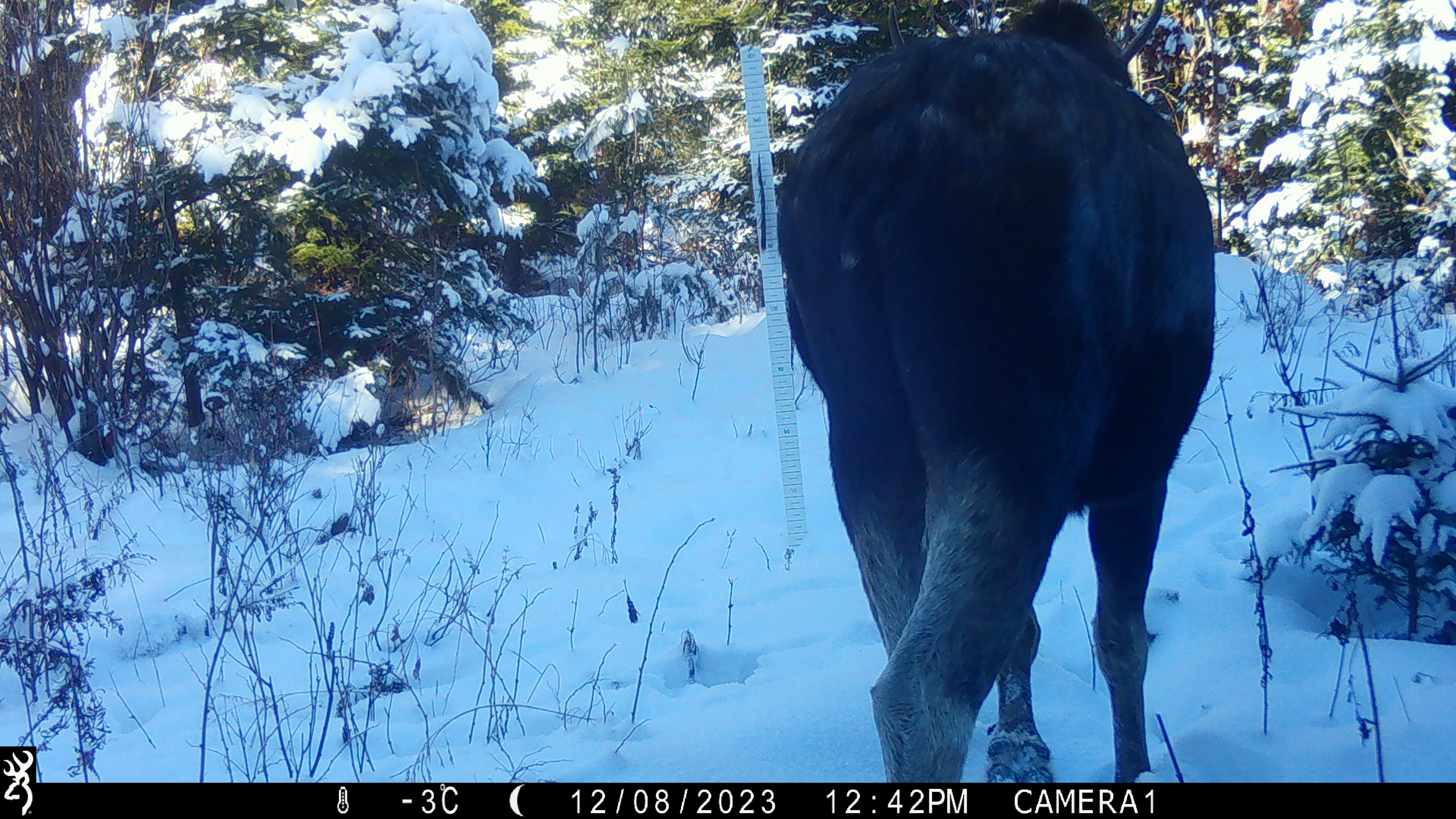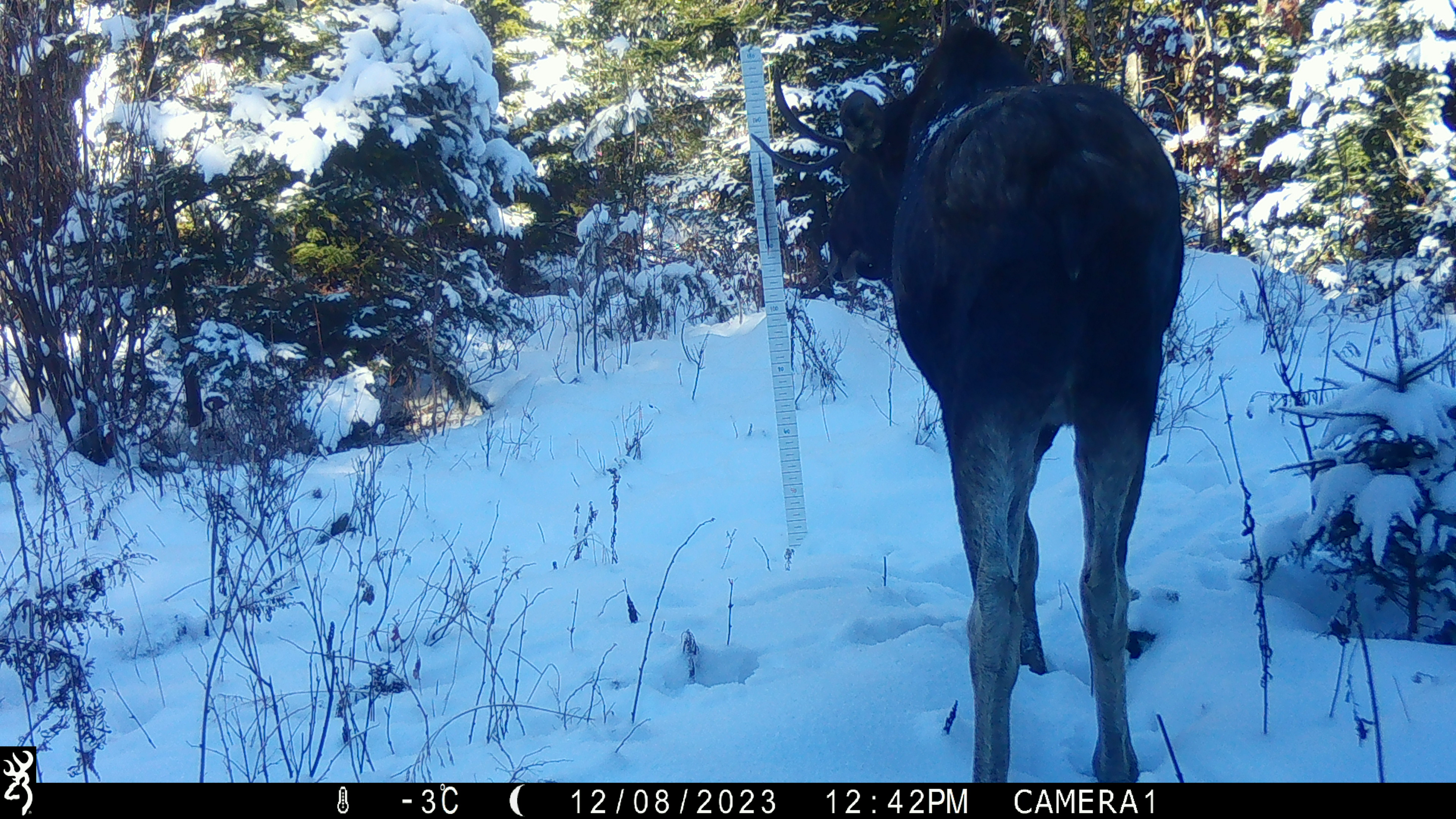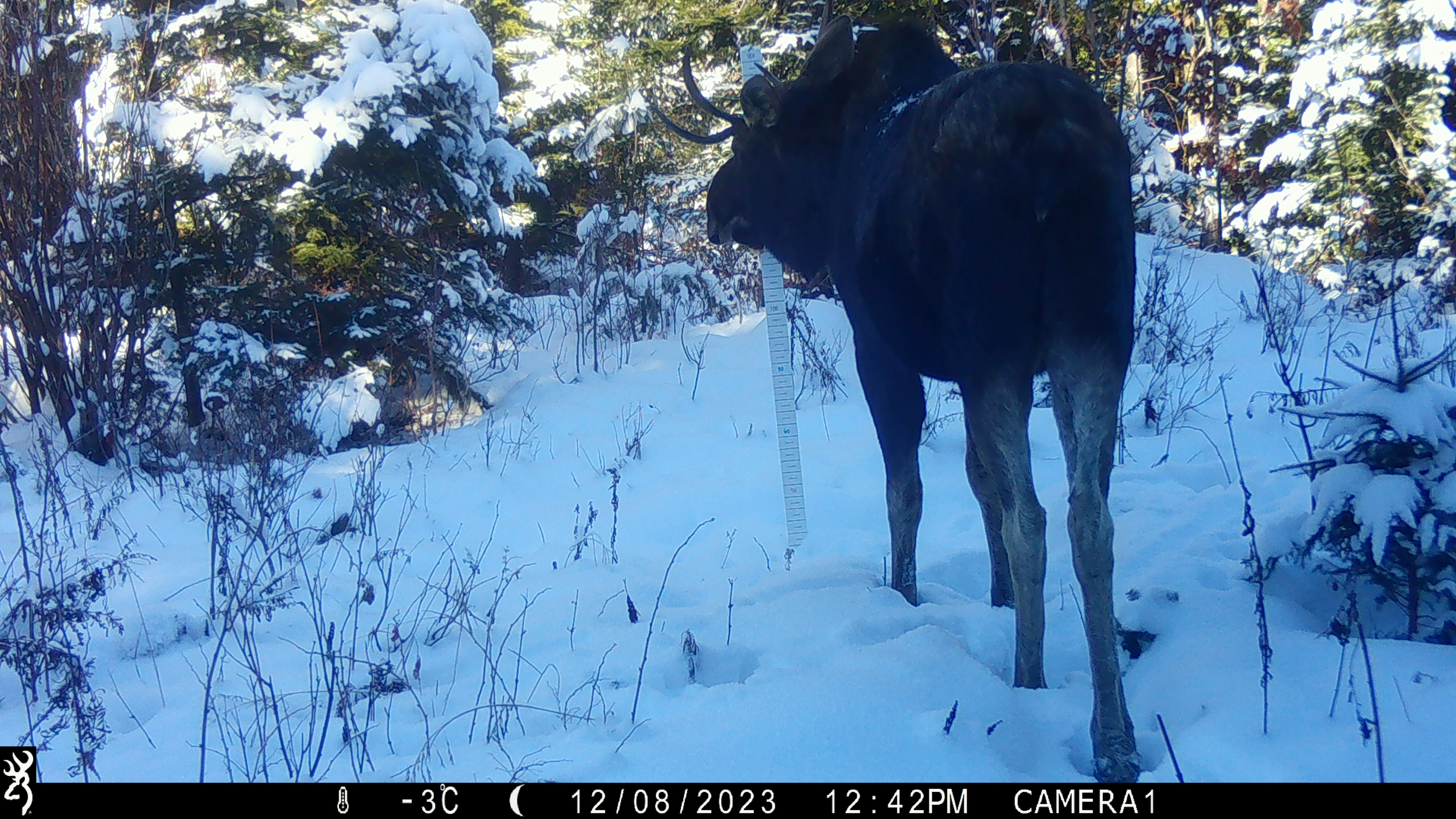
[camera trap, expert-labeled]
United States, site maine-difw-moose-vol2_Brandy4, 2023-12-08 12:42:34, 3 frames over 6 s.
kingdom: Animalia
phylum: Chordata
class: Mammalia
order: Artiodactyla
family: Cervidae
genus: Alces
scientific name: Alces alces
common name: moose